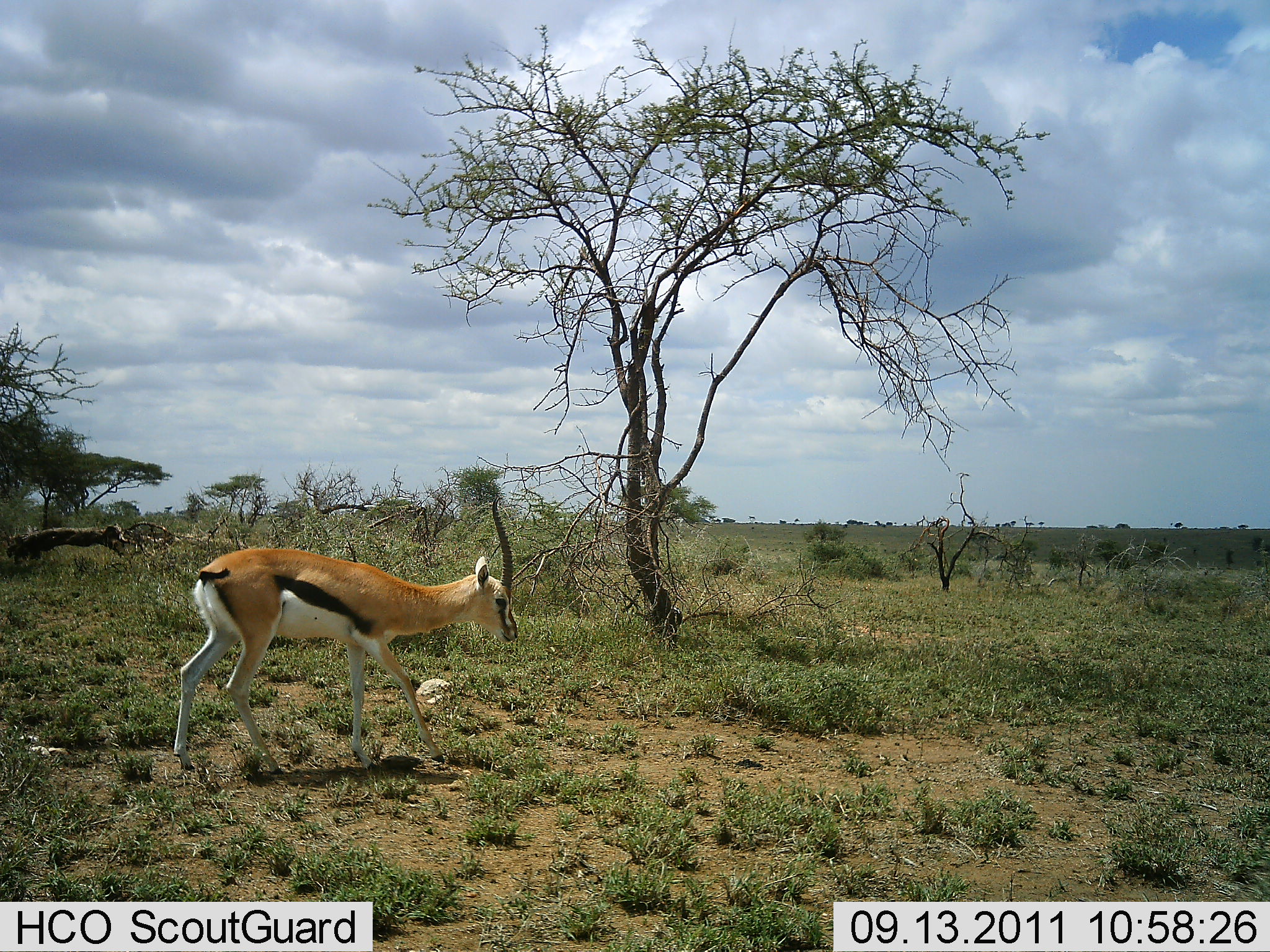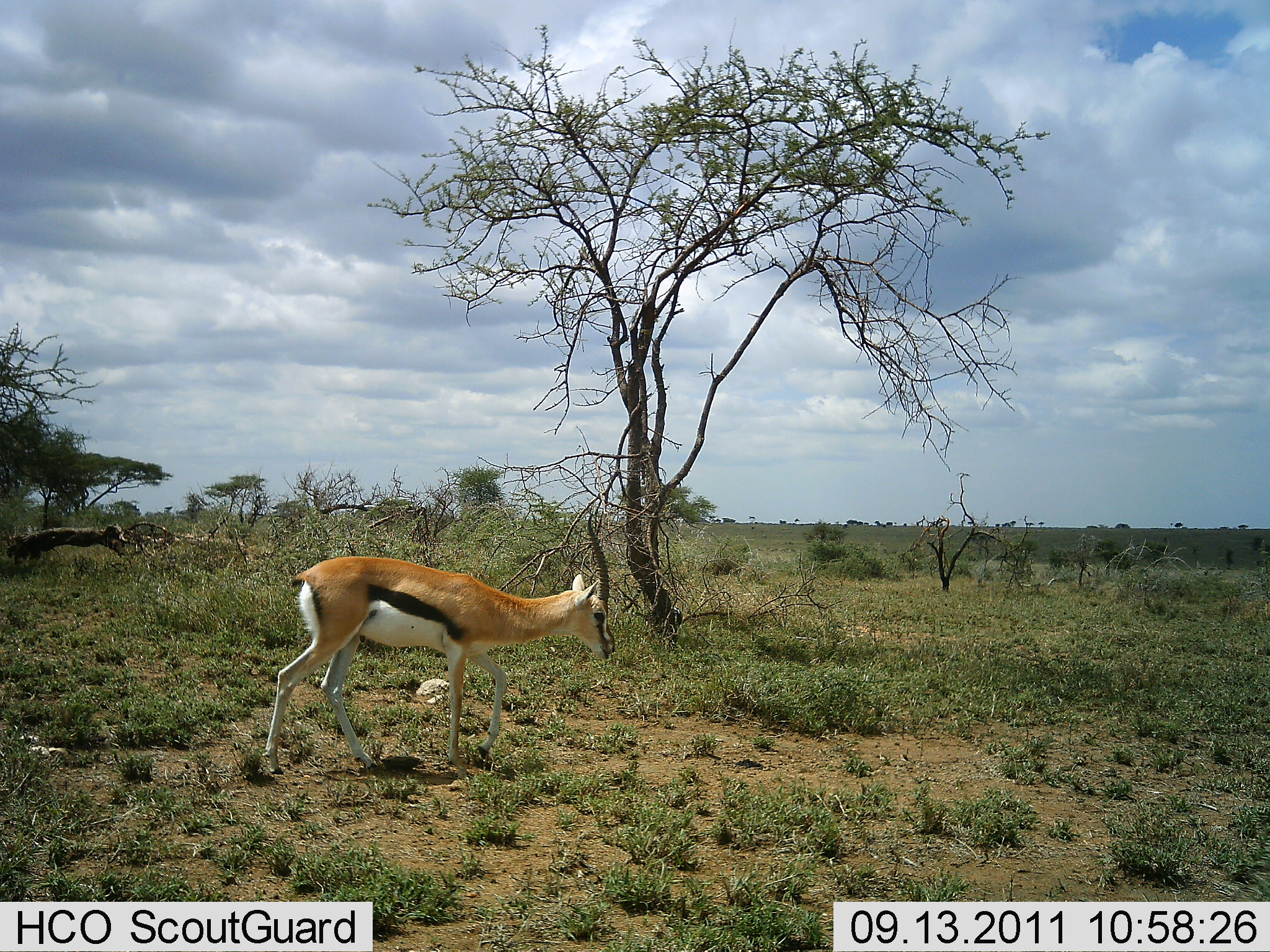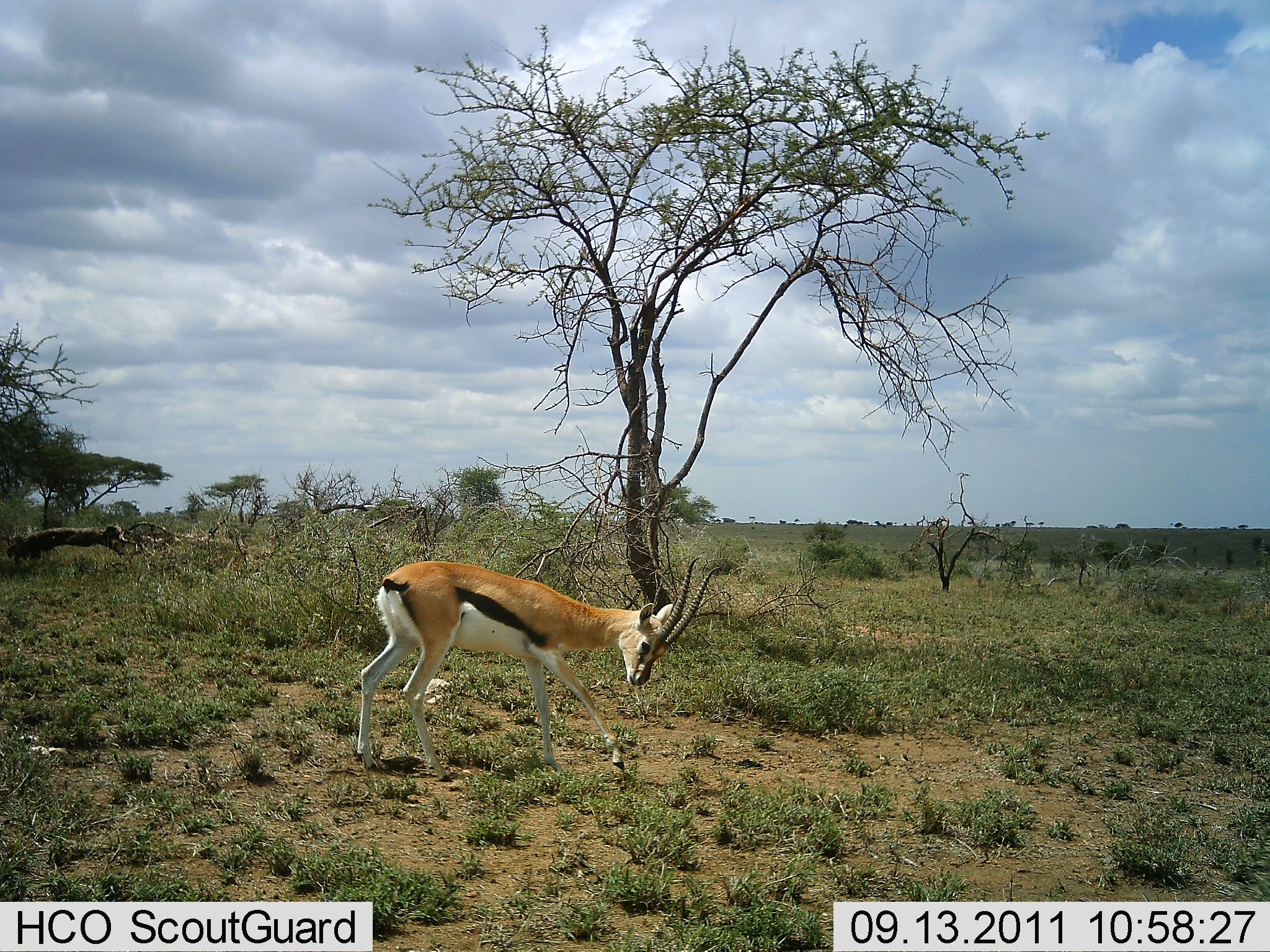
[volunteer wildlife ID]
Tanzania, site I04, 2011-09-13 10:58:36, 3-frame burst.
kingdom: Animalia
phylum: Chordata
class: Mammalia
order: Artiodactyla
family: Bovidae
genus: Eudorcas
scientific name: Eudorcas thomsonii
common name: thomson's gazelle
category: gazellethomsons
Gazellethomsons (thomson's gazelle) (Eudorcas thomsonii), count 1. Behavior (volunteer vote fractions): standing 0%, resting 0%, moving 91%, interacting 0%. Young present (vote fraction): 0%. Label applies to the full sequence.